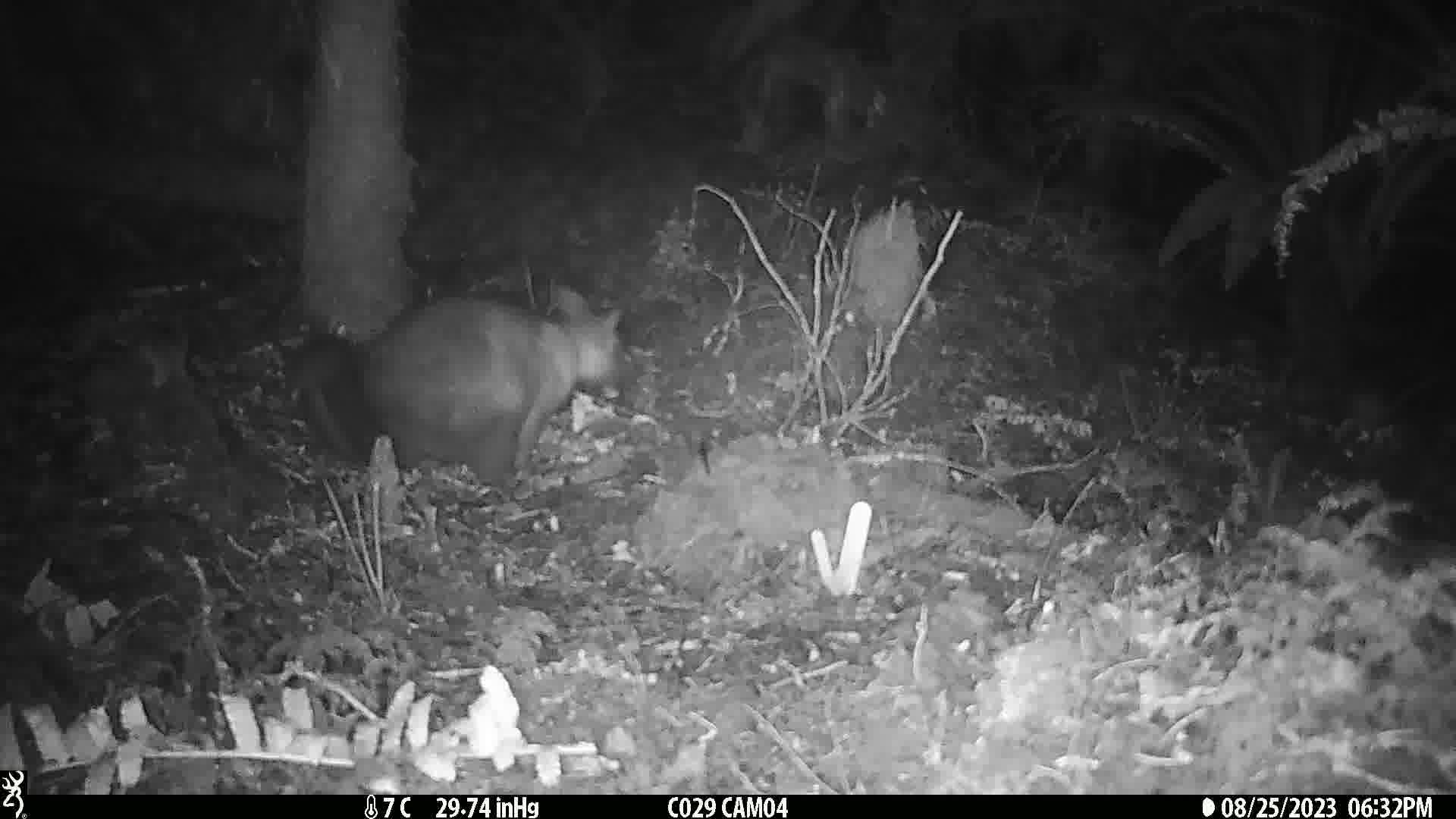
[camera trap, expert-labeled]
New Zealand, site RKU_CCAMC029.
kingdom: Animalia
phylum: Chordata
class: Mammalia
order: Diprotodontia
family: Phalangeridae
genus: Trichosurus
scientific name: Trichosurus vulpecula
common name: common brushtail possum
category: possum